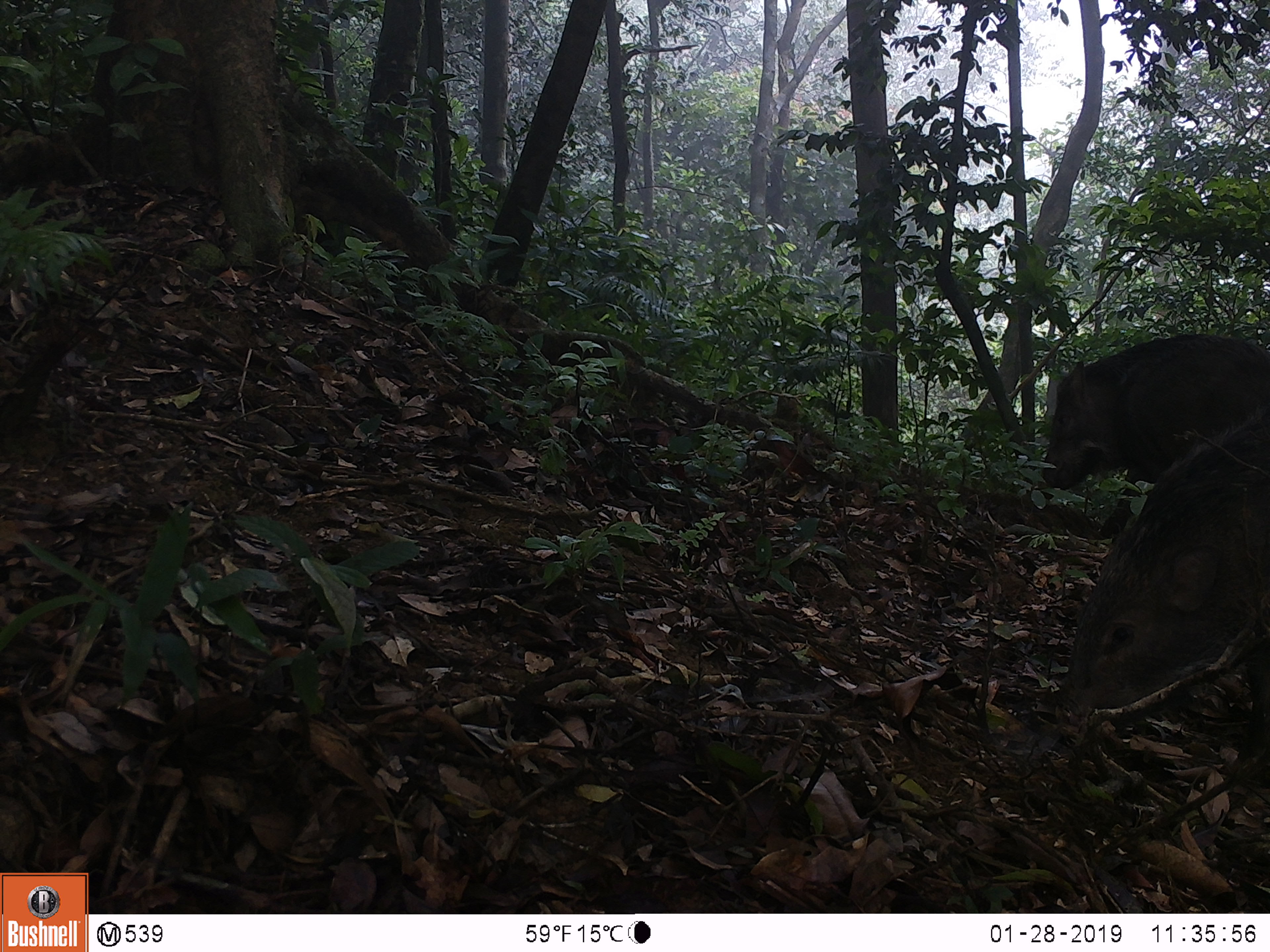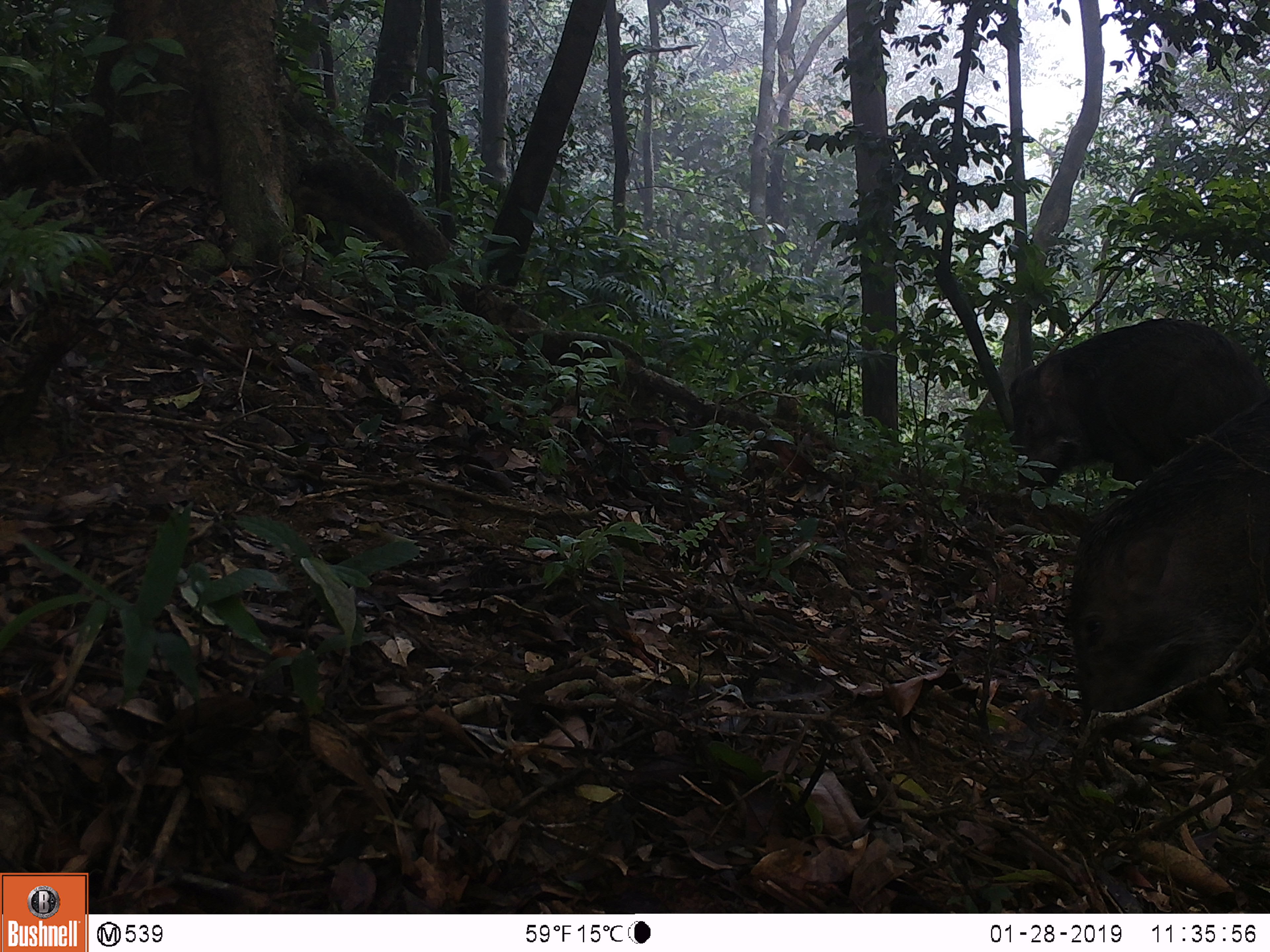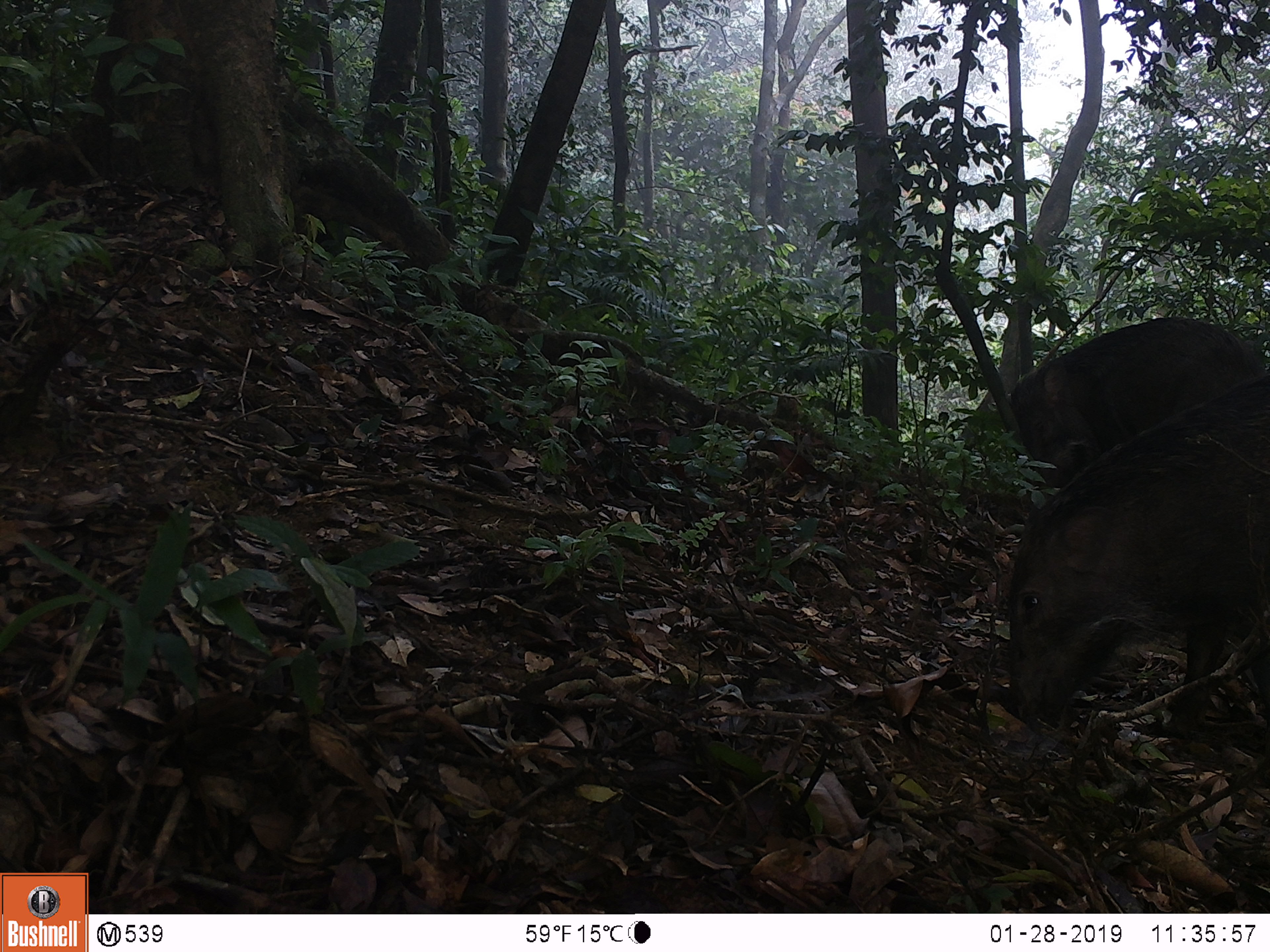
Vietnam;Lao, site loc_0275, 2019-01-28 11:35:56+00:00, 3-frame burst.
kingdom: Animalia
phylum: Chordata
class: Mammalia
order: Artiodactyla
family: Suidae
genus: Sus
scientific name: Sus scrofa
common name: eurasian wild pig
Eurasian wild pig (Sus scrofa). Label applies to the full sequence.